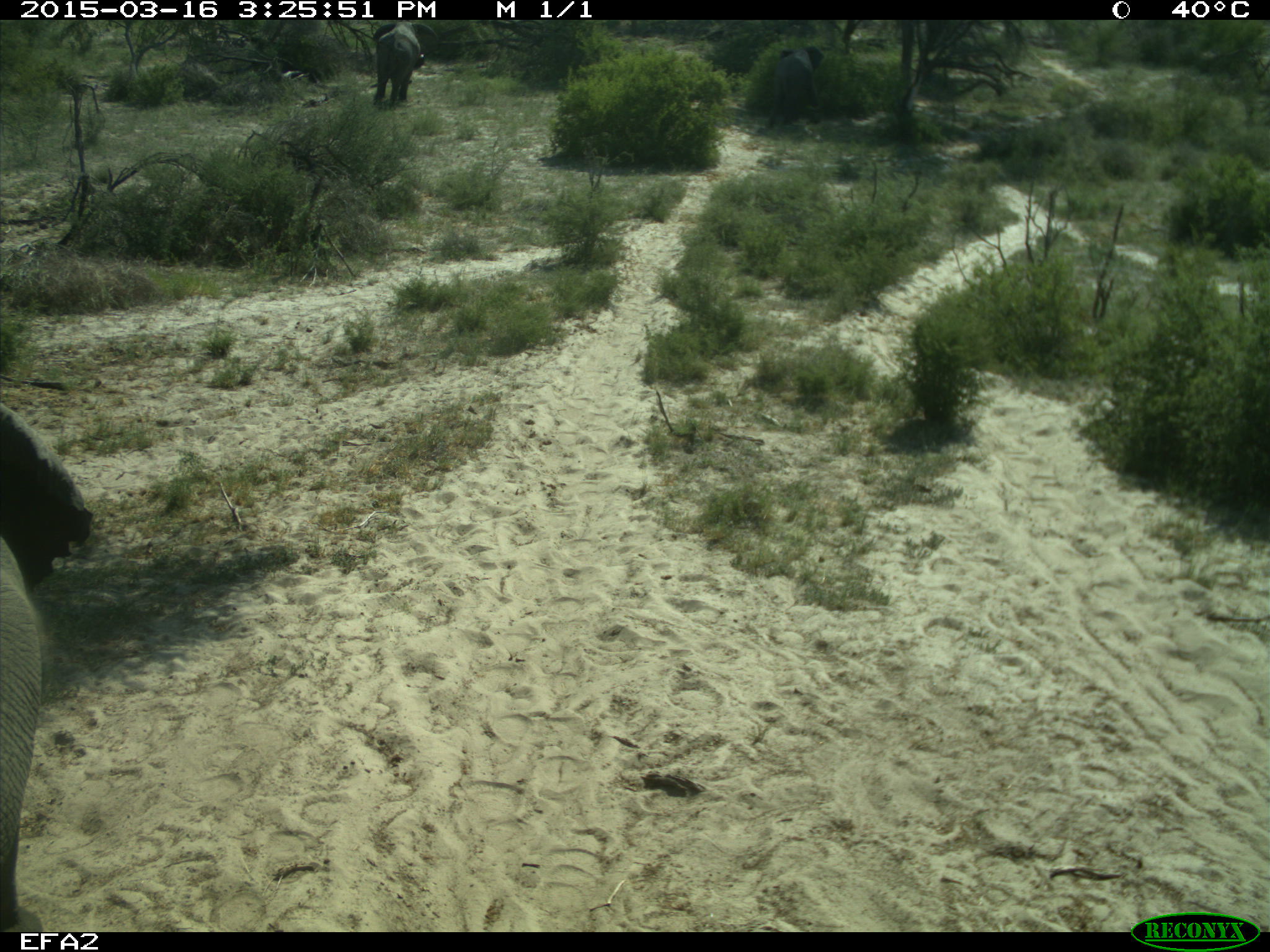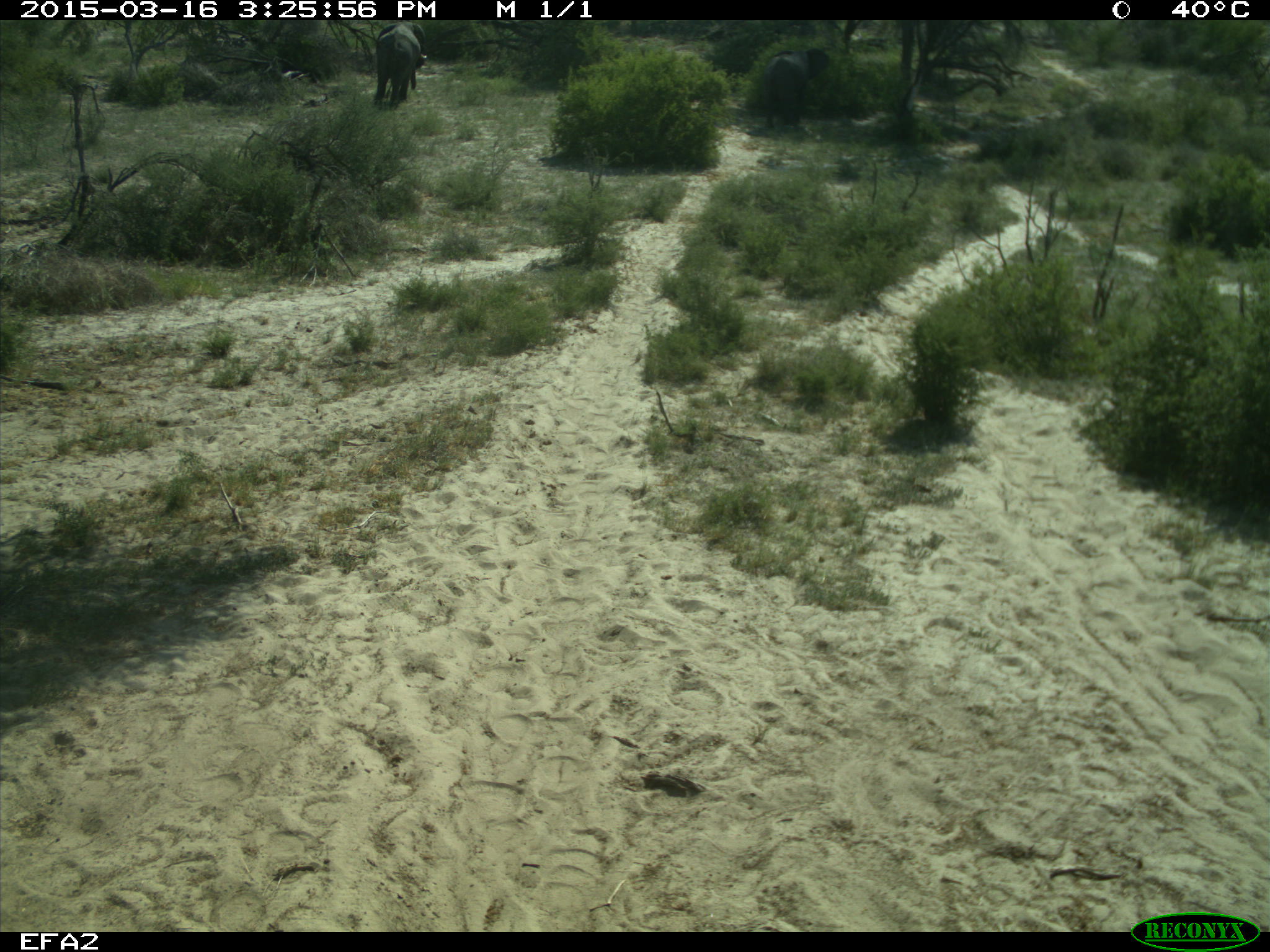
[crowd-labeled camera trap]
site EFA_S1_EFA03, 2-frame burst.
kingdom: Animalia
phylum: Chordata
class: Mammalia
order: Proboscidea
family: Elephantidae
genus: Loxodonta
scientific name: Loxodonta africana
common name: african bush elephant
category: elephant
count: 2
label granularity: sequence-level